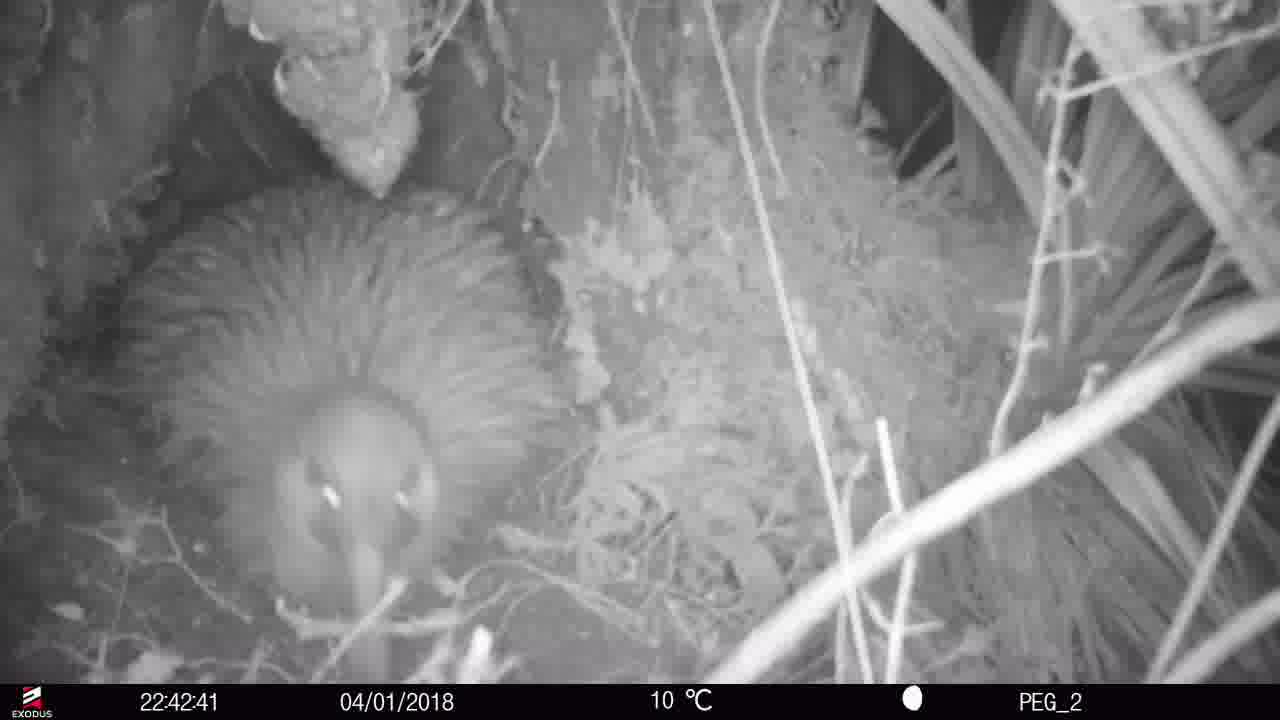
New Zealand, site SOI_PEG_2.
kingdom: Animalia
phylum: Chordata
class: Aves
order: Apterygiformes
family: Apterygidae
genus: Apteryx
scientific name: Apteryx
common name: kiwi